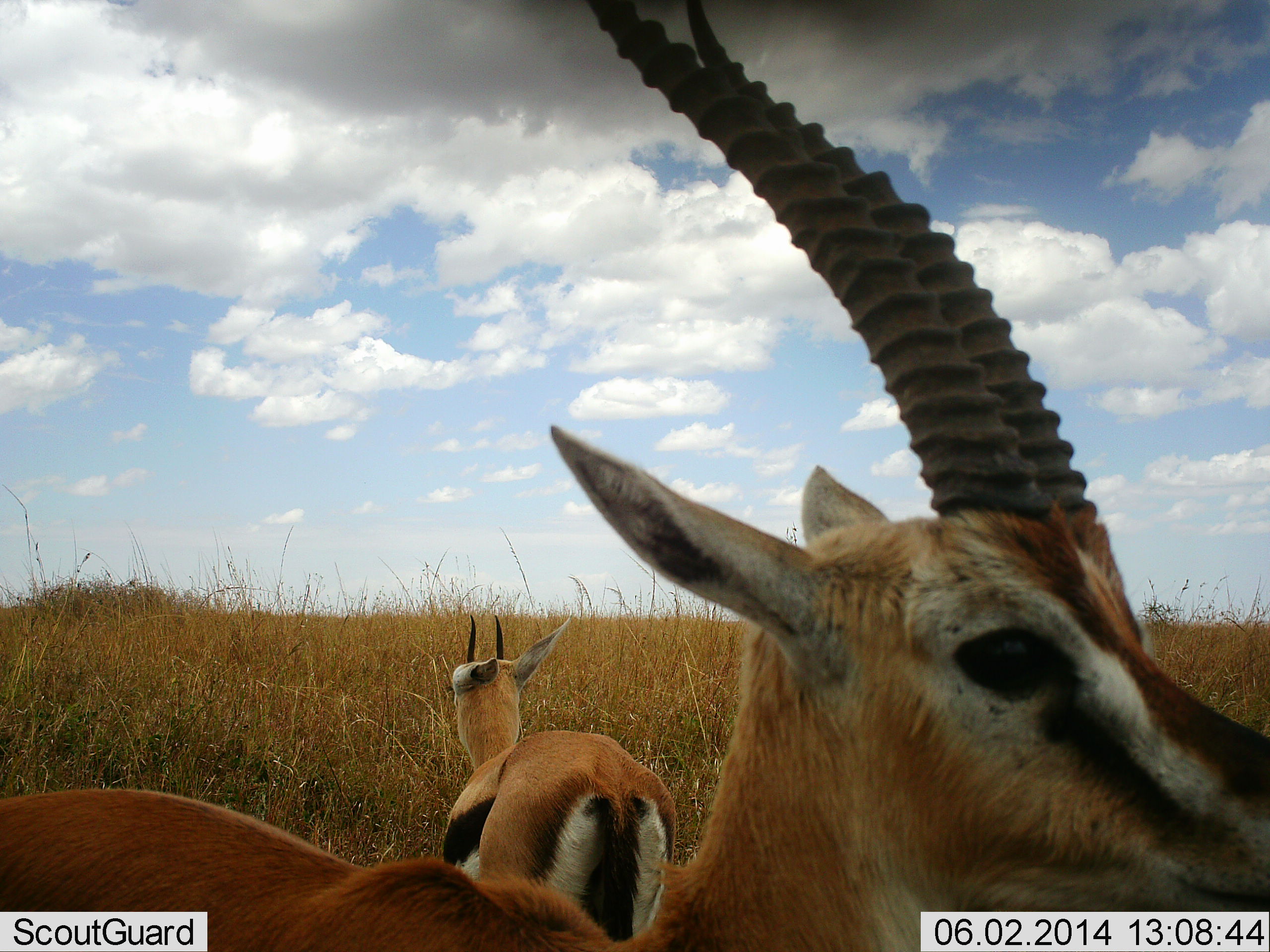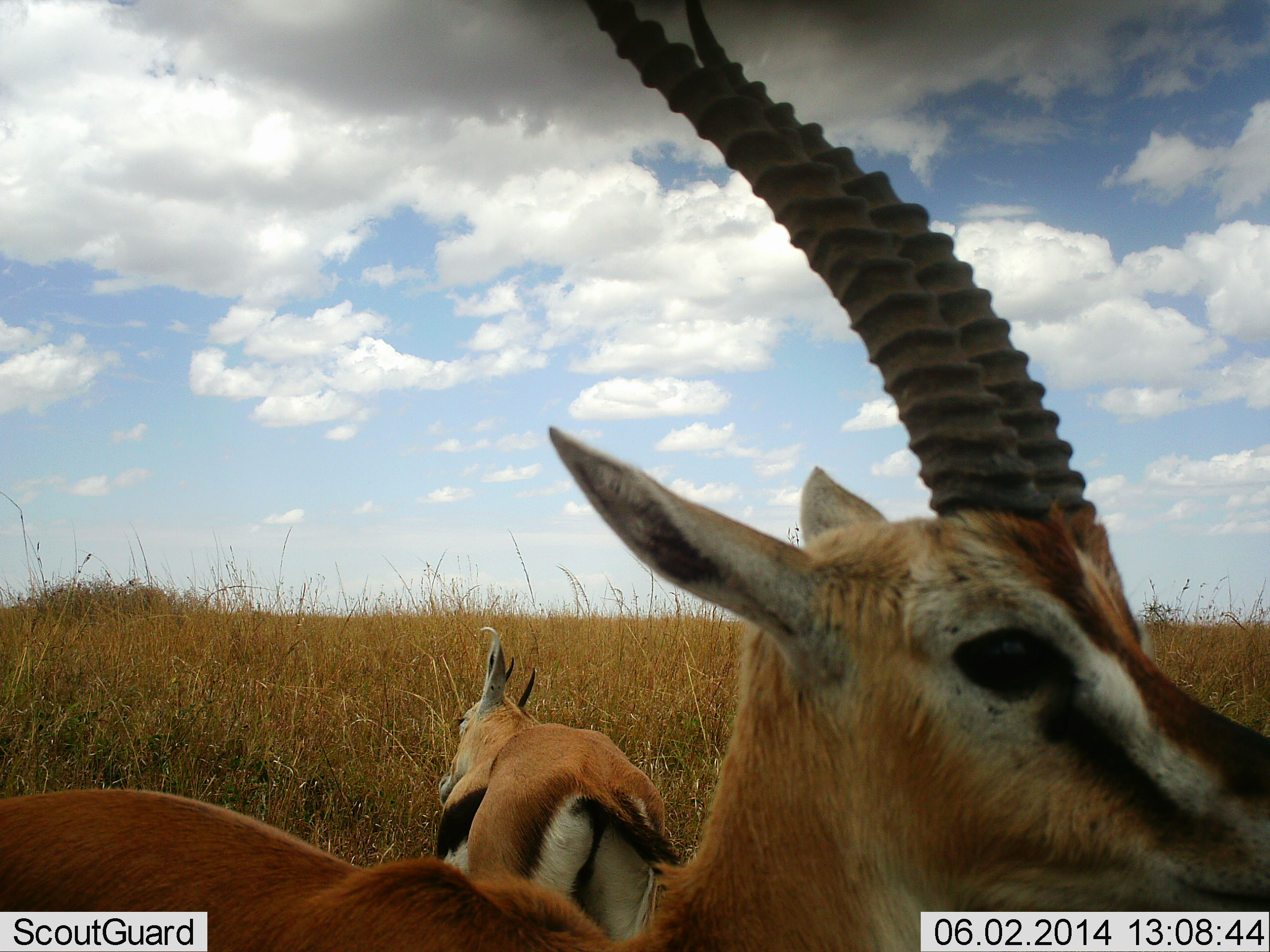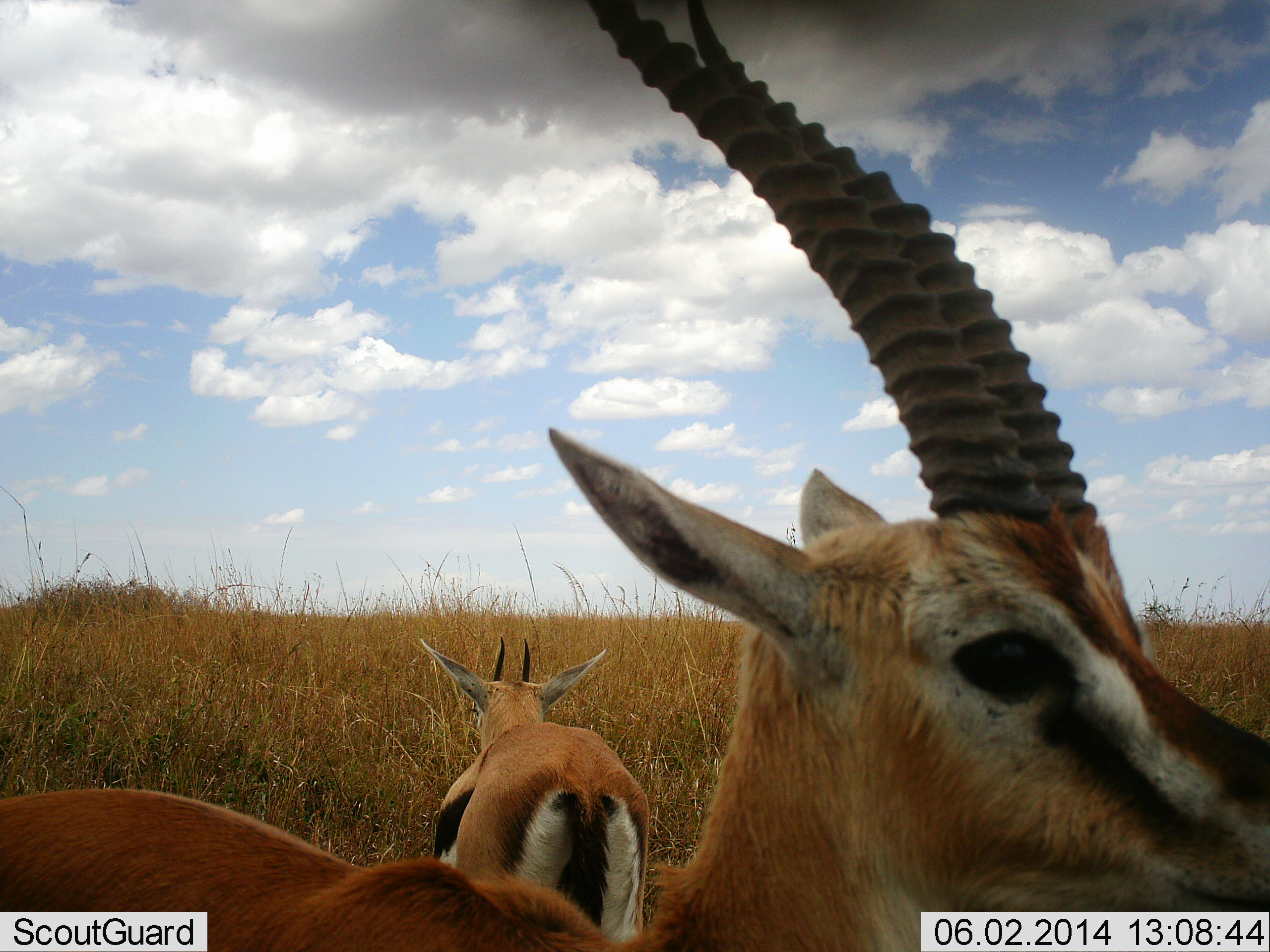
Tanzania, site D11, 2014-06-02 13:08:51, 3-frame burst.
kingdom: Animalia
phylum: Chordata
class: Mammalia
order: Artiodactyla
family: Bovidae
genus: Eudorcas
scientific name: Eudorcas thomsonii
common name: thomson's gazelle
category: gazellethomsons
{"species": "gazellethomsons (thomson's gazelle) (Eudorcas thomsonii)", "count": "2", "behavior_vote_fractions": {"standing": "80%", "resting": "0%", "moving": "10%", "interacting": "0%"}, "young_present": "0%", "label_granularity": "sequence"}